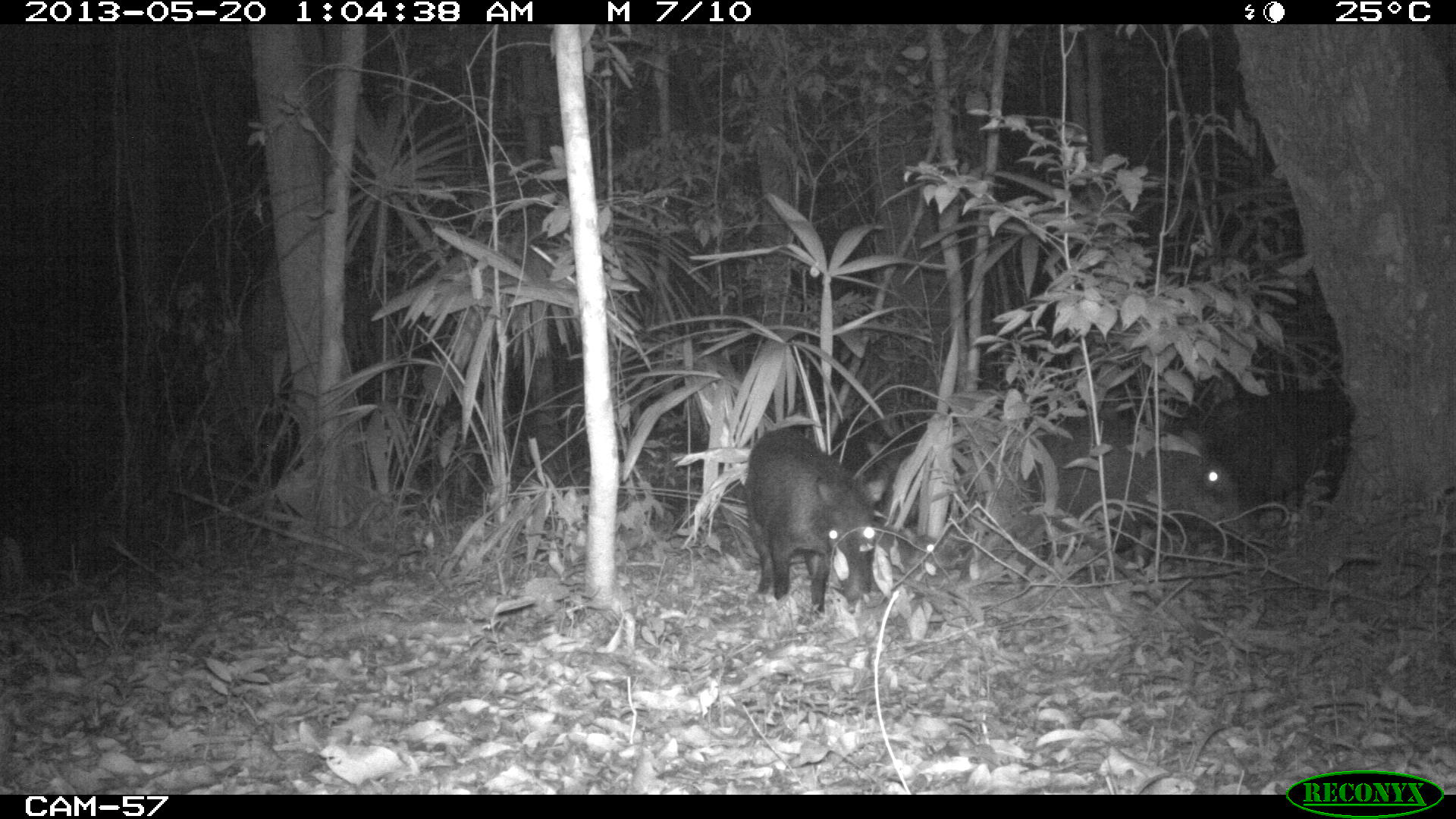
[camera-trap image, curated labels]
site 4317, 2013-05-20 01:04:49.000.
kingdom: Animalia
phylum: Chordata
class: Mammalia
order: Artiodactyla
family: Tayassuidae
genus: Tayassu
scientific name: Tayassu pecari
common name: white-lipped peccary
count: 5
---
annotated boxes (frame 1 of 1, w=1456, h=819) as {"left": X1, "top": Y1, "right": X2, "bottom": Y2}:
tayassu pecari: {"left": 1024, "top": 413, "right": 1250, "bottom": 568}; {"left": 746, "top": 426, "right": 881, "bottom": 611}; {"left": 830, "top": 418, "right": 926, "bottom": 531}